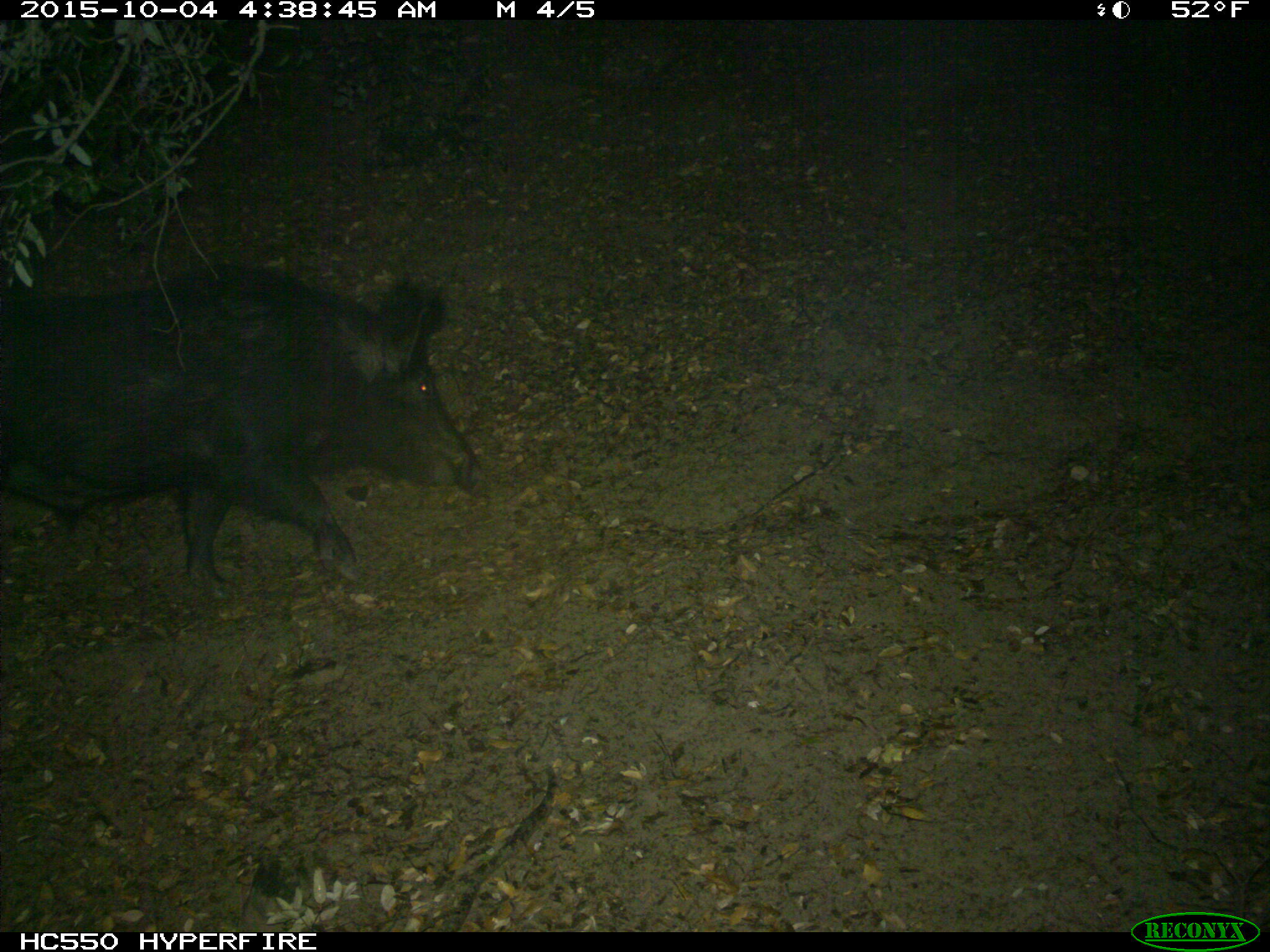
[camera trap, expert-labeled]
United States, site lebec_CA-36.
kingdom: Animalia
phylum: Chordata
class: Mammalia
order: Artiodactyla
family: Suidae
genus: Sus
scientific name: Sus scrofa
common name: wild boar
Sus scrofa (wild boar).